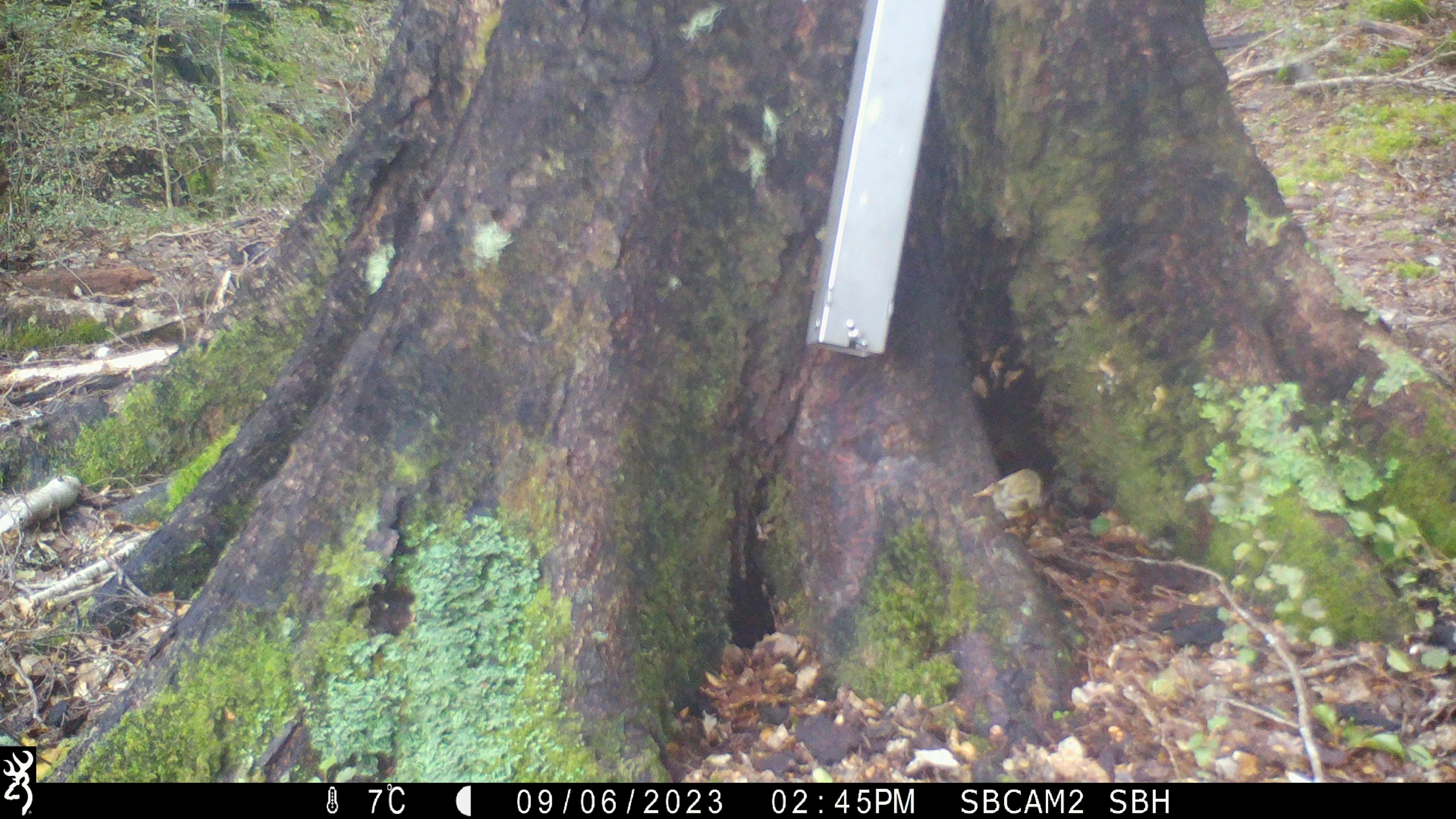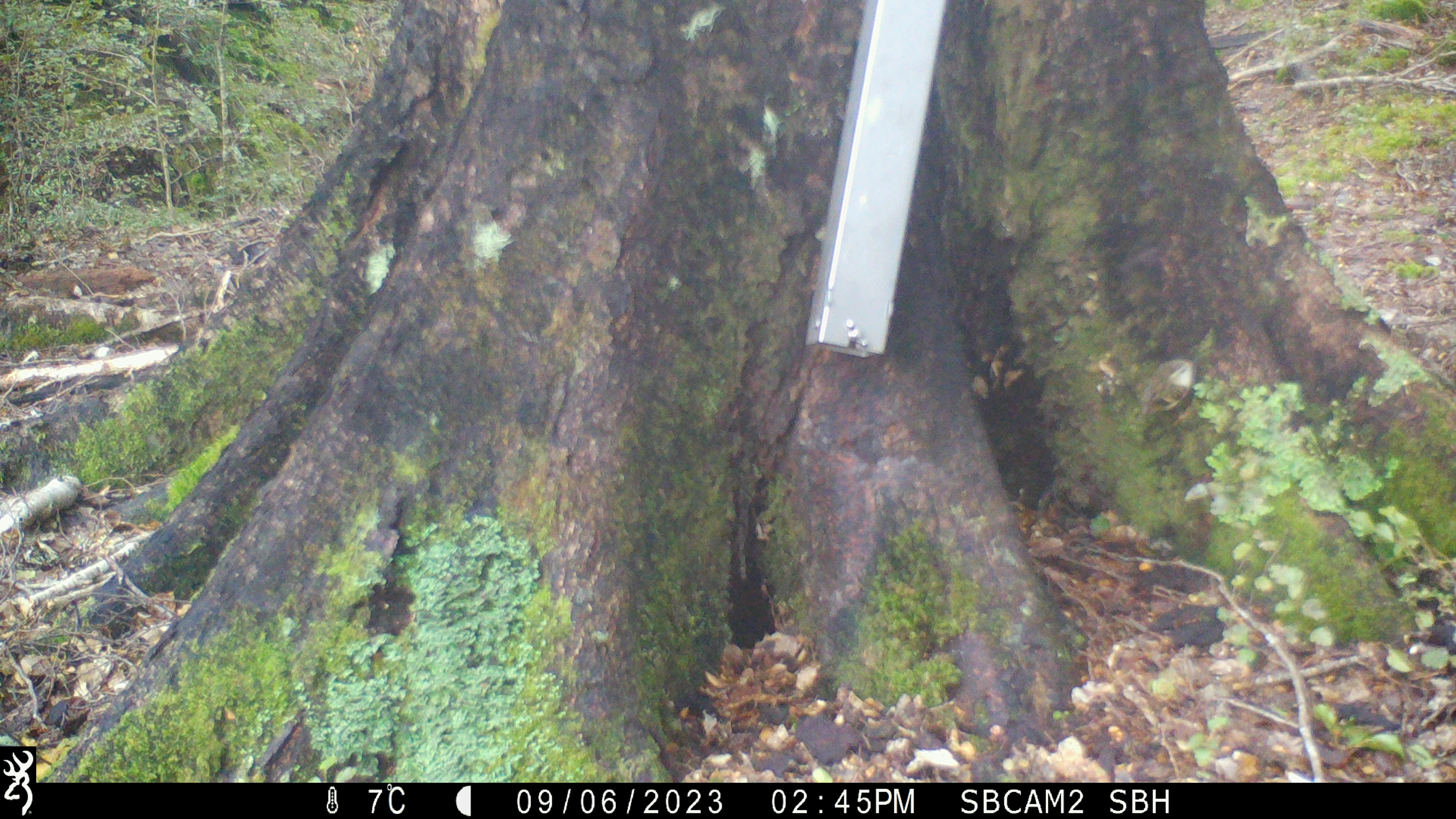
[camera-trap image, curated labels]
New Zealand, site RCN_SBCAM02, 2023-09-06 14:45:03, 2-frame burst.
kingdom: Animalia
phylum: Chordata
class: Aves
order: Passeriformes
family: Acanthisittidae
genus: Acanthisitta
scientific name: Acanthisitta chloris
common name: rifleman